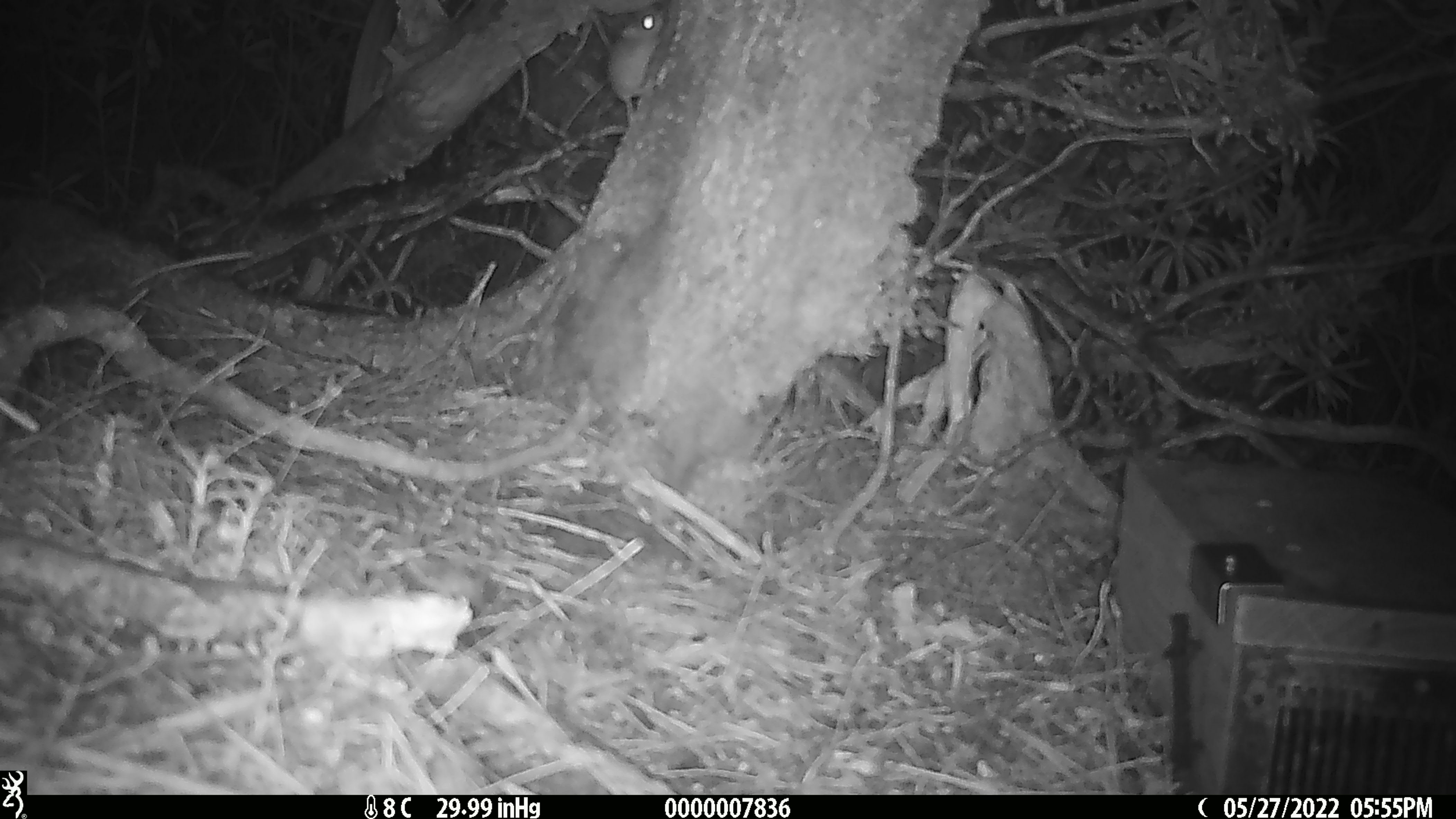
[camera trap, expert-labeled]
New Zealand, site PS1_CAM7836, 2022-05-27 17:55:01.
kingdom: Animalia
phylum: Chordata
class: Mammalia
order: Rodentia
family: Muridae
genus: Mus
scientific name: Mus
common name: mouse